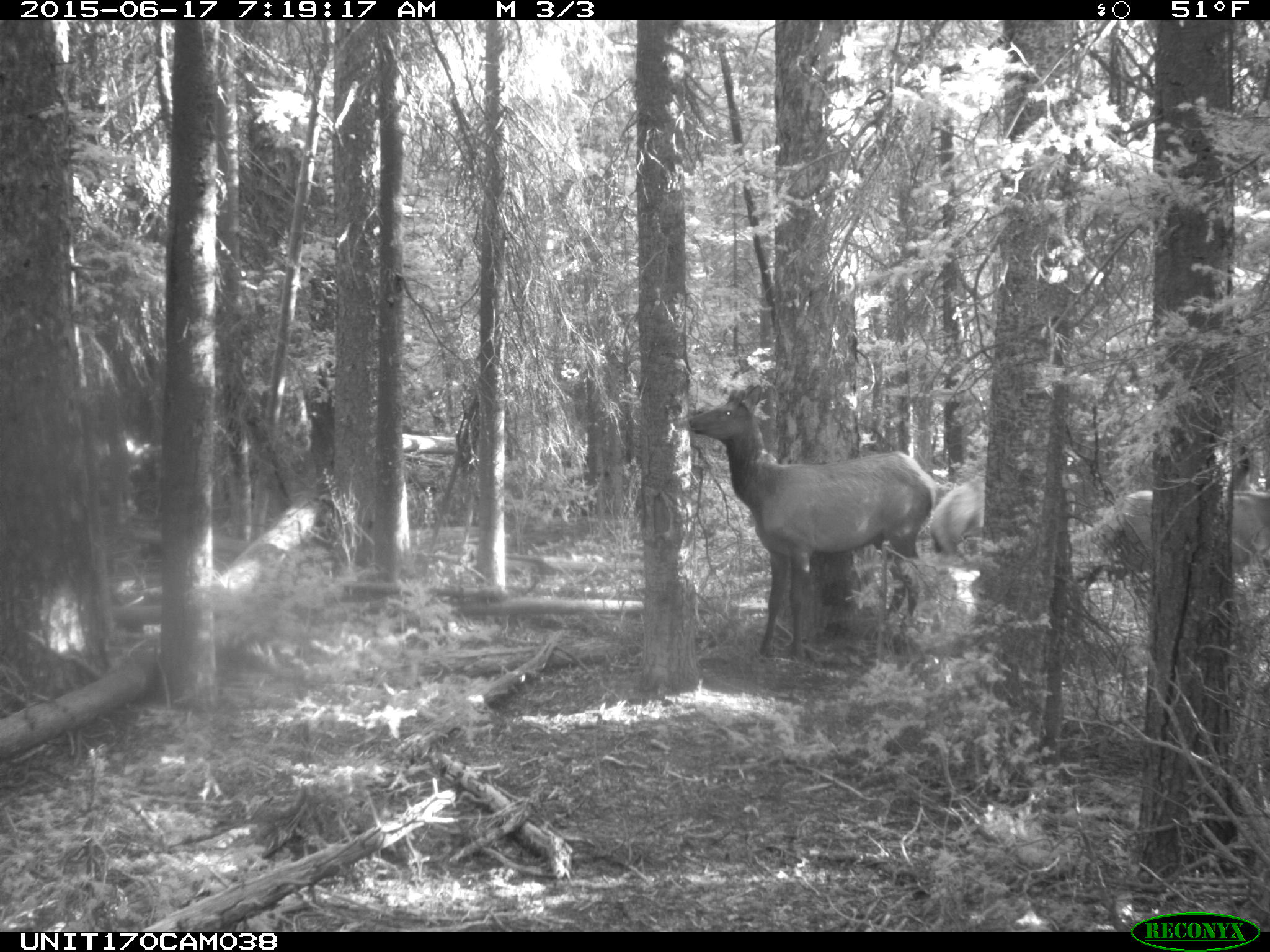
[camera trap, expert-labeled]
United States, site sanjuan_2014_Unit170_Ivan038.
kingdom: Animalia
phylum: Chordata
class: Mammalia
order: Artiodactyla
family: Cervidae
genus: Cervus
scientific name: Cervus elaphus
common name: red deer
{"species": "Cervus elaphus (red deer)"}